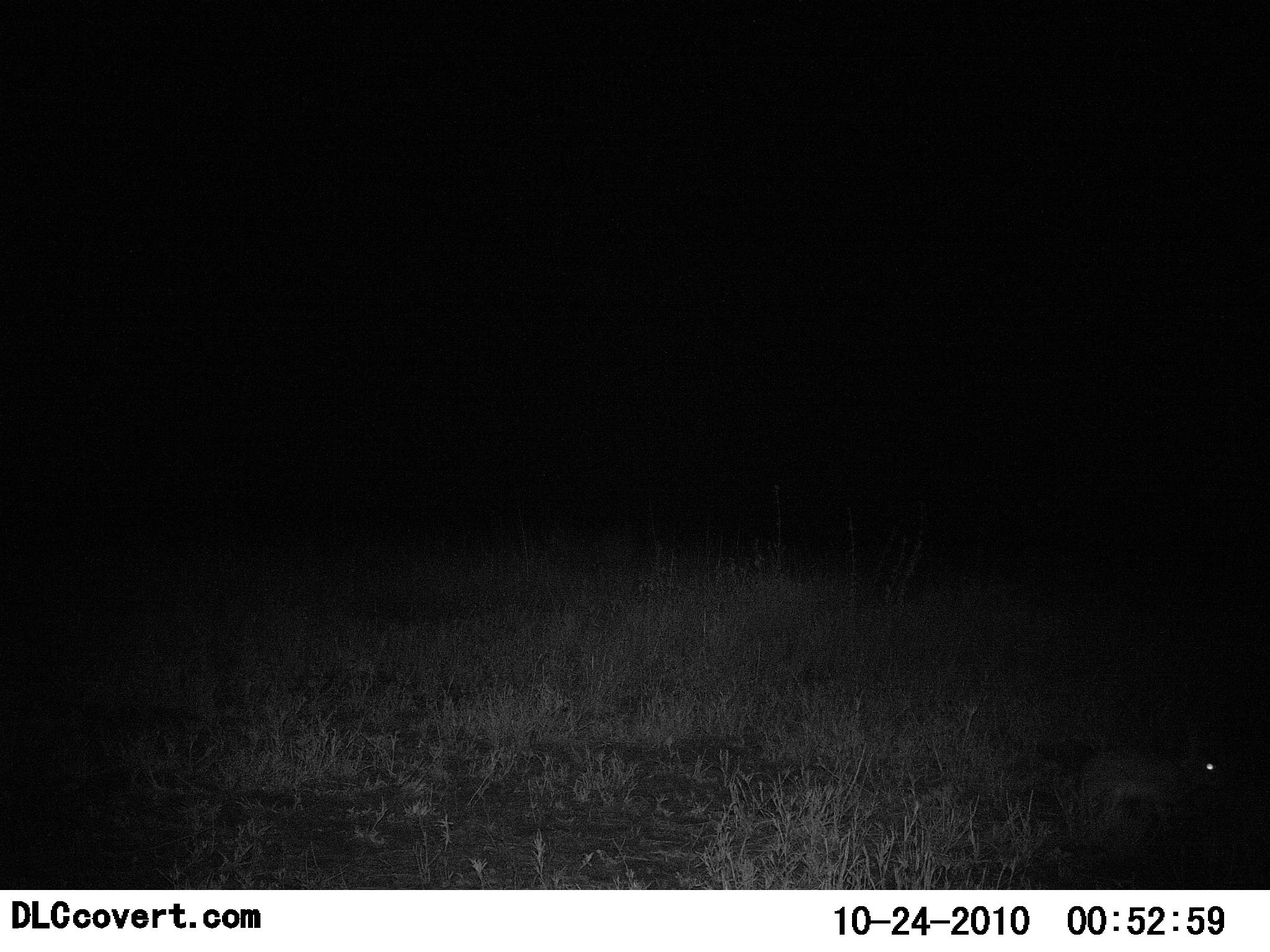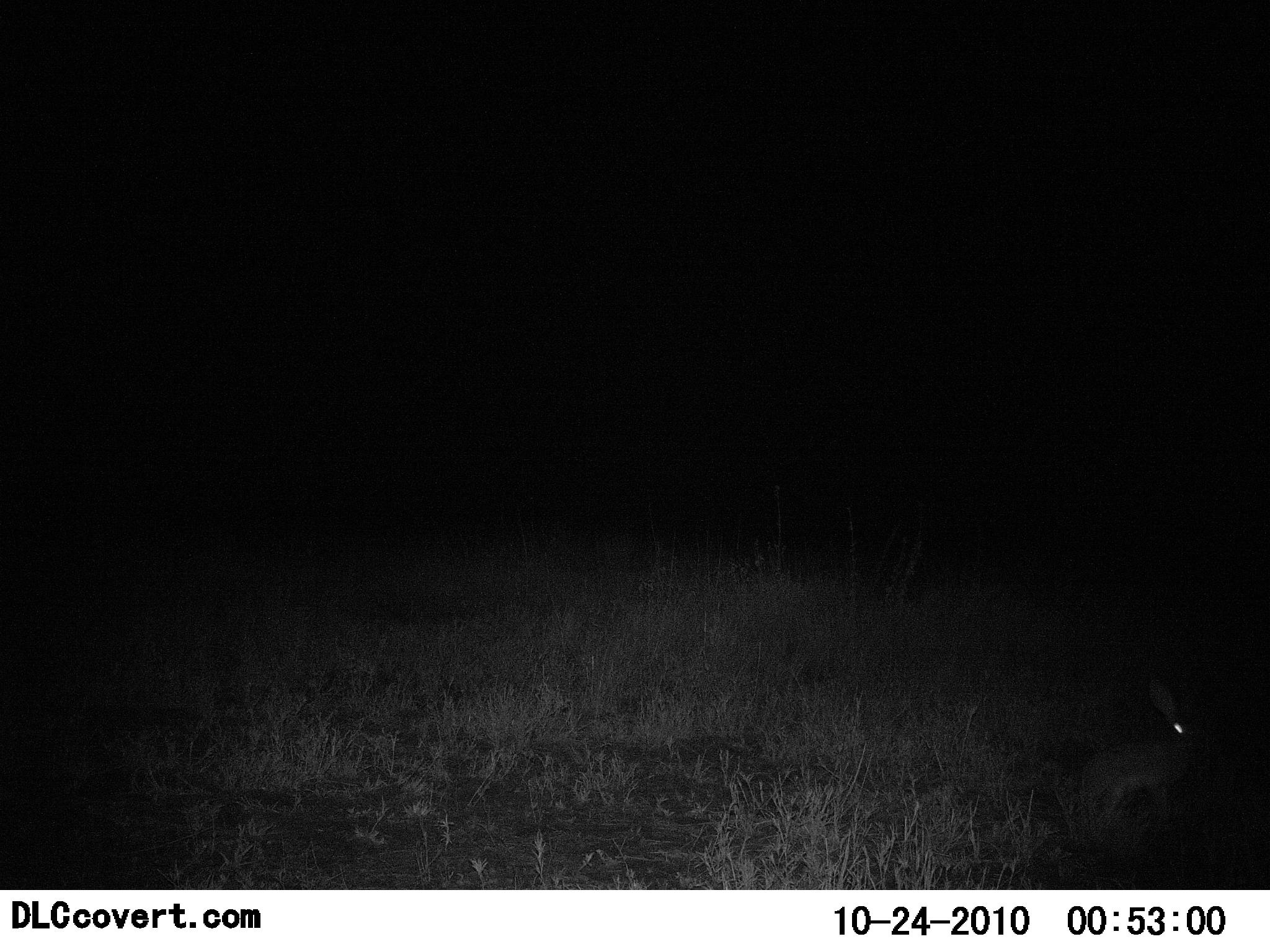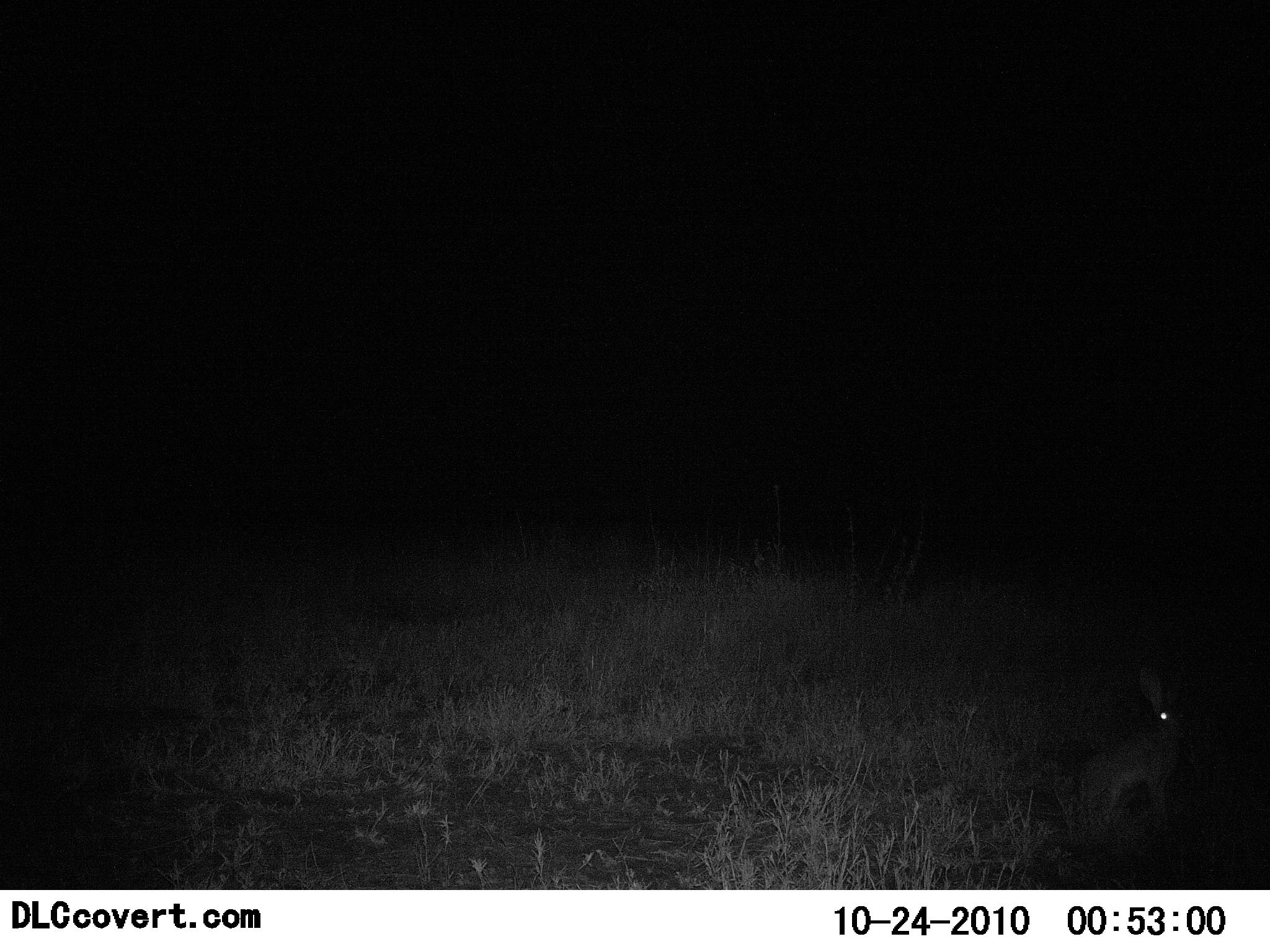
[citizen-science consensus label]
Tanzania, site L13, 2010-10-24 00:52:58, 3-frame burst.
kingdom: Animalia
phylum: Chordata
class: Mammalia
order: Lagomorpha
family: Leporidae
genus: Lepus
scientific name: Lepus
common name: hare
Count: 1.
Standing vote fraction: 65%.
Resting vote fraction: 0%.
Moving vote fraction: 12%.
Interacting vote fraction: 0%.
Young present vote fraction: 0%.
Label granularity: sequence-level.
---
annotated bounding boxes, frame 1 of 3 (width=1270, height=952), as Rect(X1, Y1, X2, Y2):
animal: Rect(1074, 741, 1245, 844)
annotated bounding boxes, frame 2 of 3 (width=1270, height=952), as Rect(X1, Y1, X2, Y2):
animal: Rect(1065, 678, 1229, 843)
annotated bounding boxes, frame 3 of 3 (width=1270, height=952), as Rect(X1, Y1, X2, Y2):
animal: Rect(1061, 658, 1210, 839)